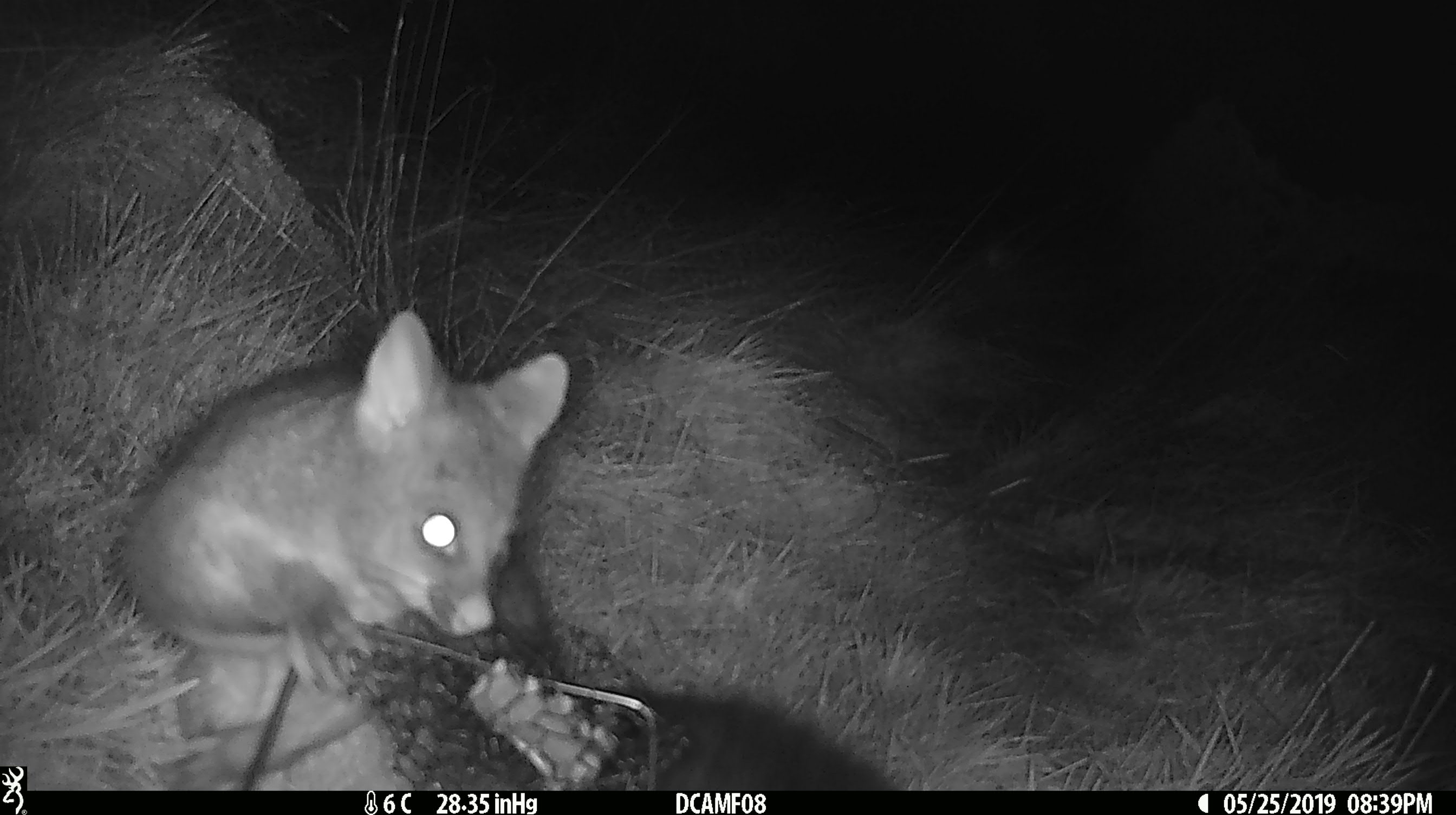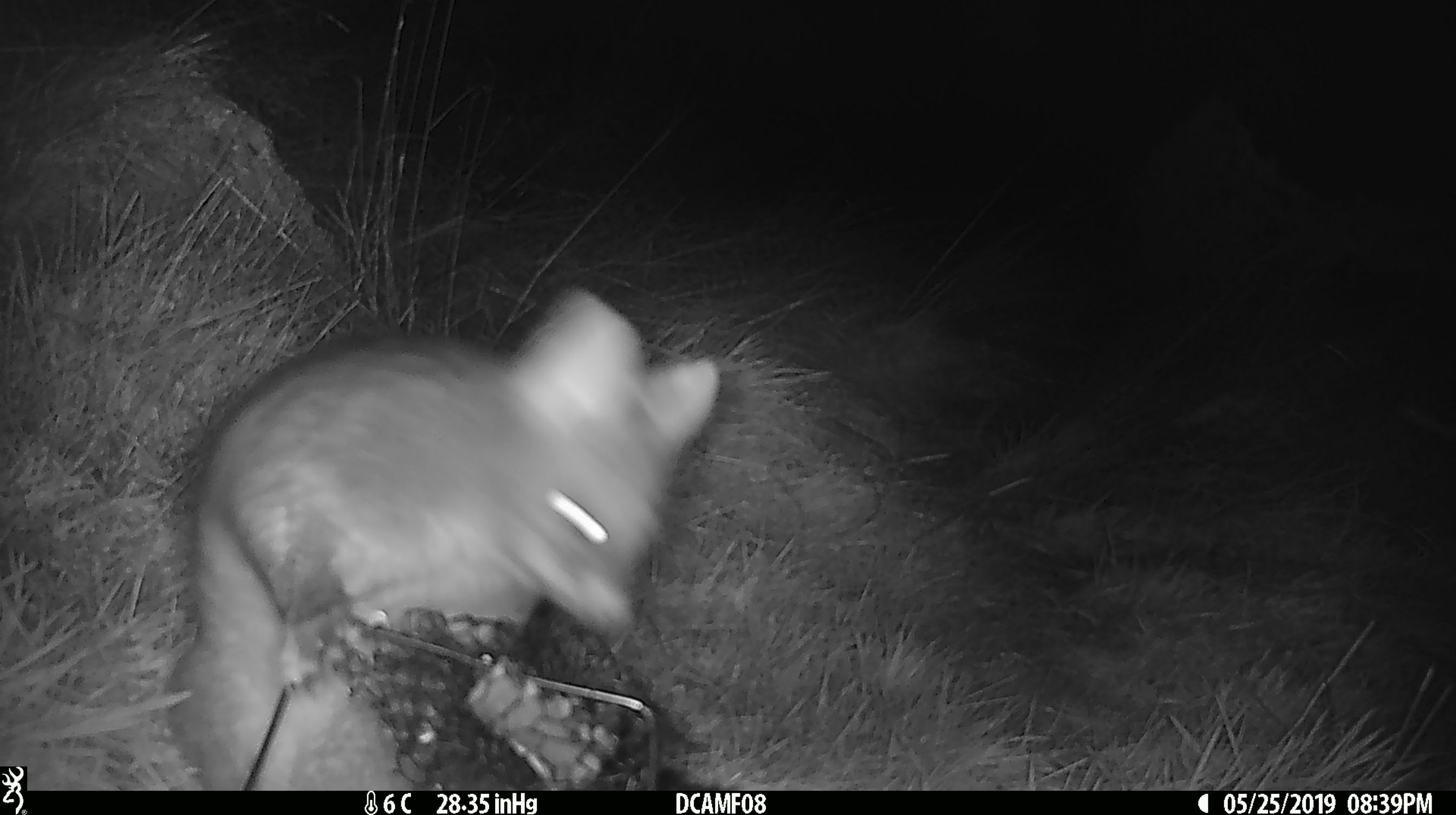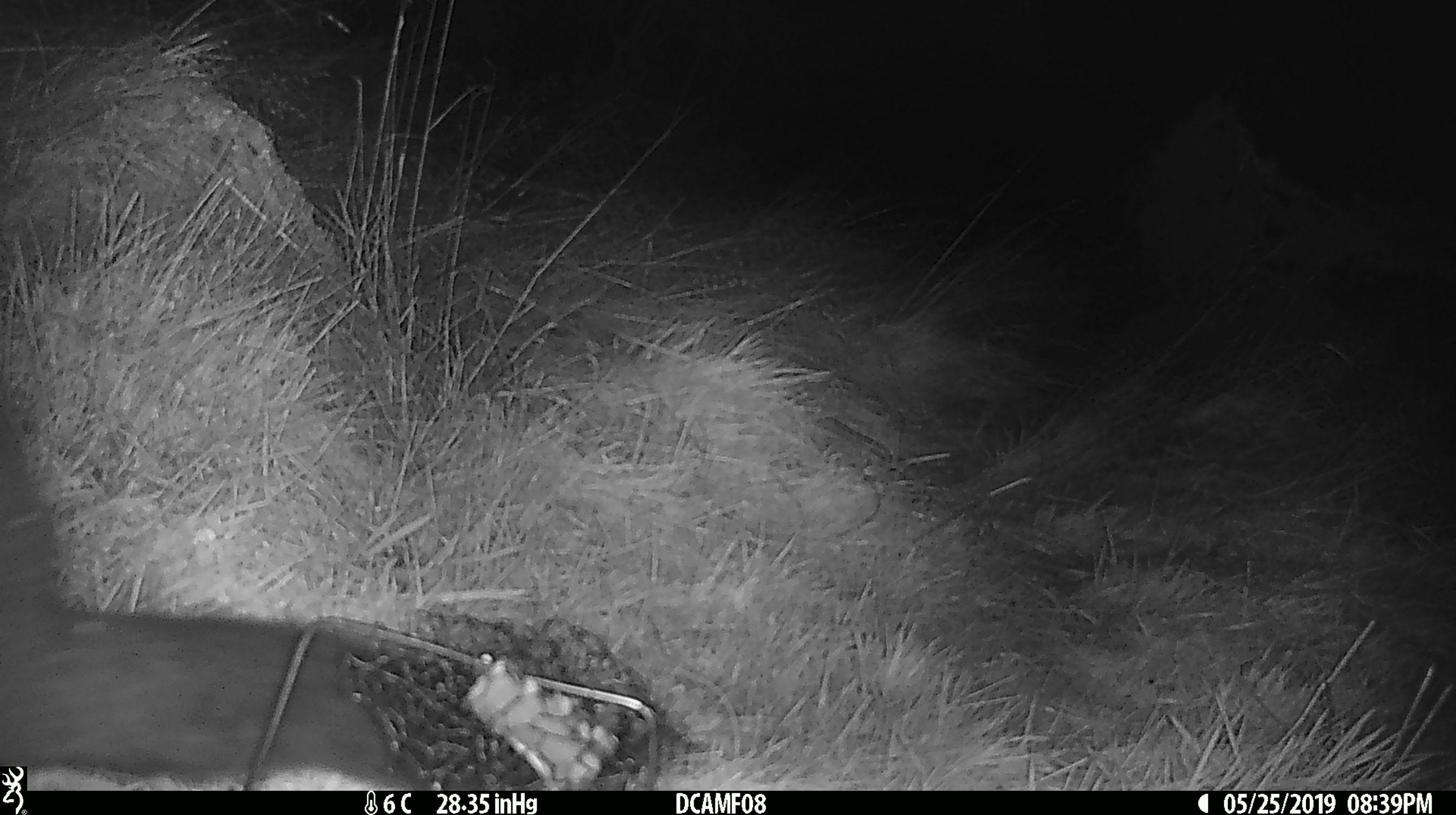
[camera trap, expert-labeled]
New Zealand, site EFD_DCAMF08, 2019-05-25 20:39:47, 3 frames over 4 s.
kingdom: Animalia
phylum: Chordata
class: Mammalia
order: Diprotodontia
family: Phalangeridae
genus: Trichosurus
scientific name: Trichosurus vulpecula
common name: common brushtail possum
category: possum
Possum (common brushtail possum) (Trichosurus vulpecula).